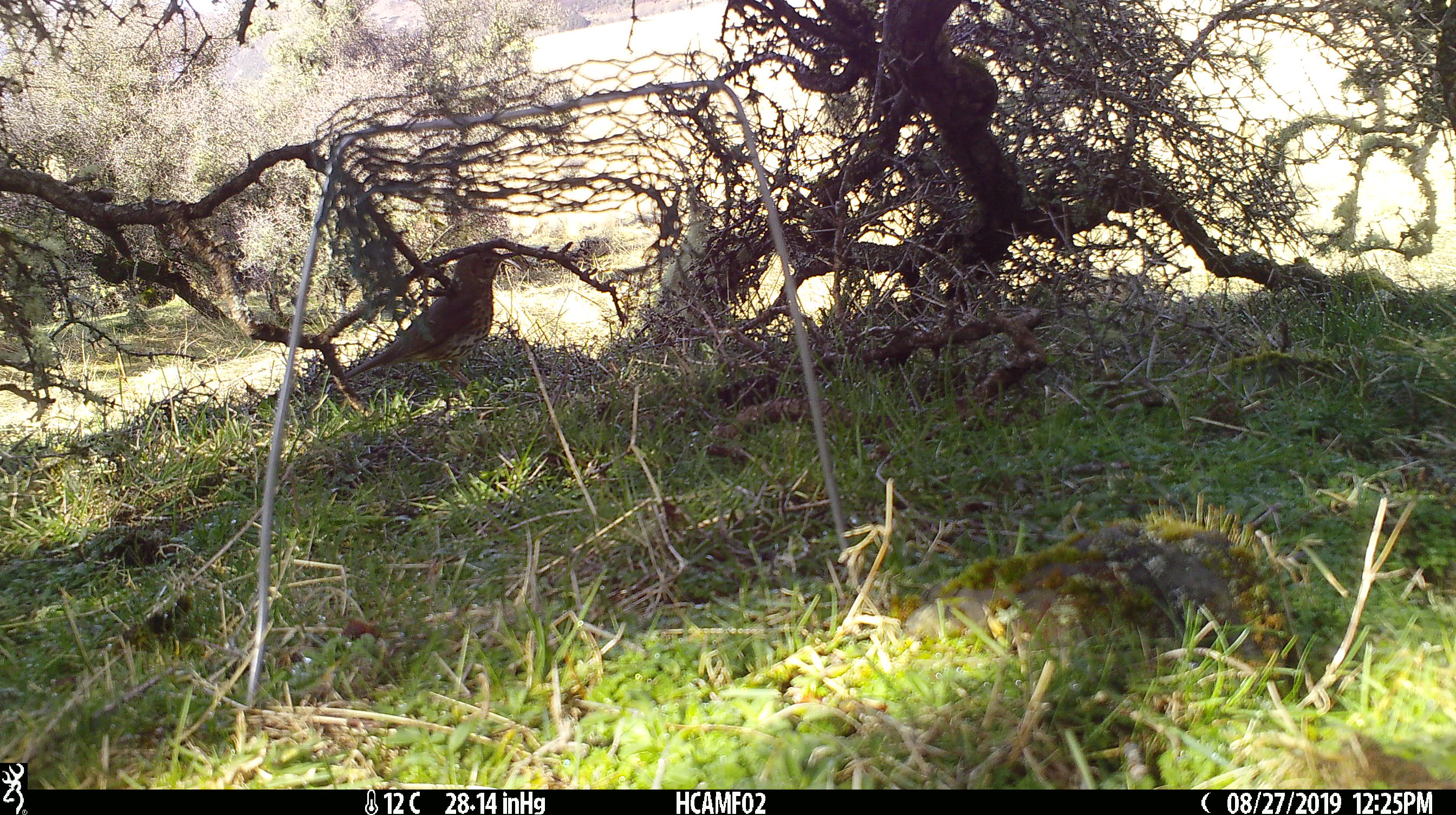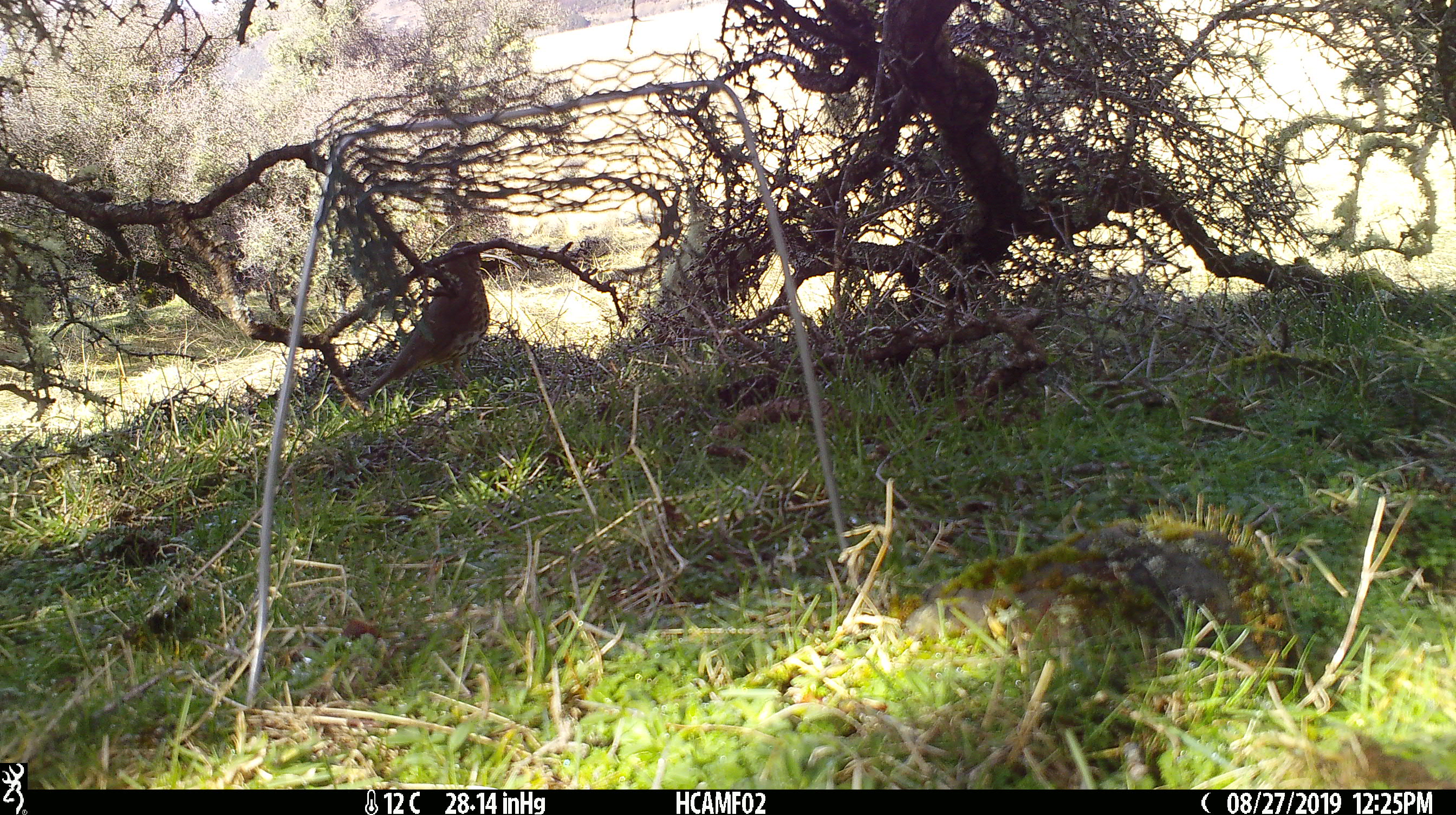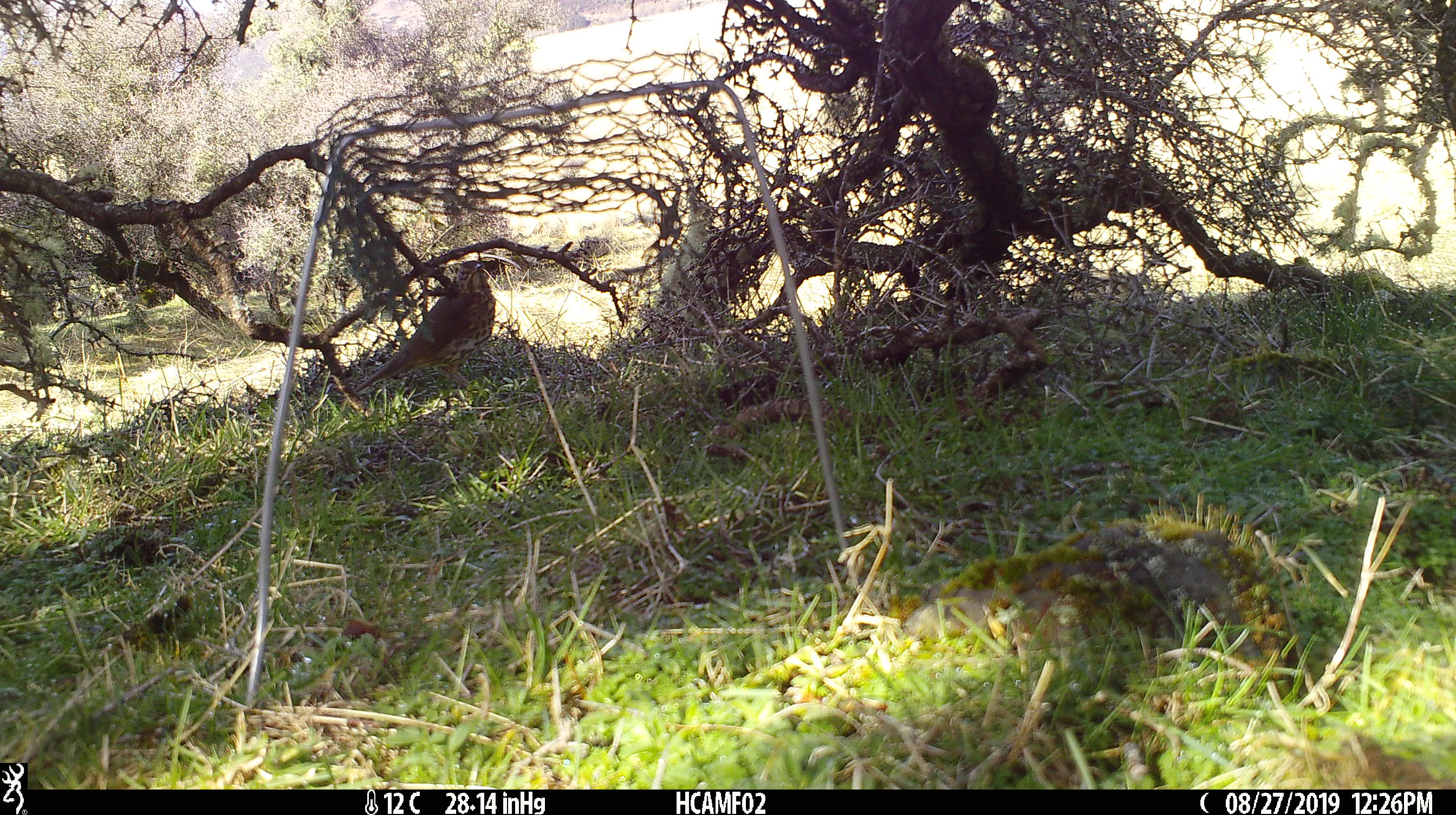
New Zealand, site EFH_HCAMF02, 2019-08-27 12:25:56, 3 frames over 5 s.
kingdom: Animalia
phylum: Chordata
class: Aves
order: Passeriformes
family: Turdidae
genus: Turdus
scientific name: Turdus philomelos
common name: song thrush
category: thrush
Thrush (song thrush) (Turdus philomelos).